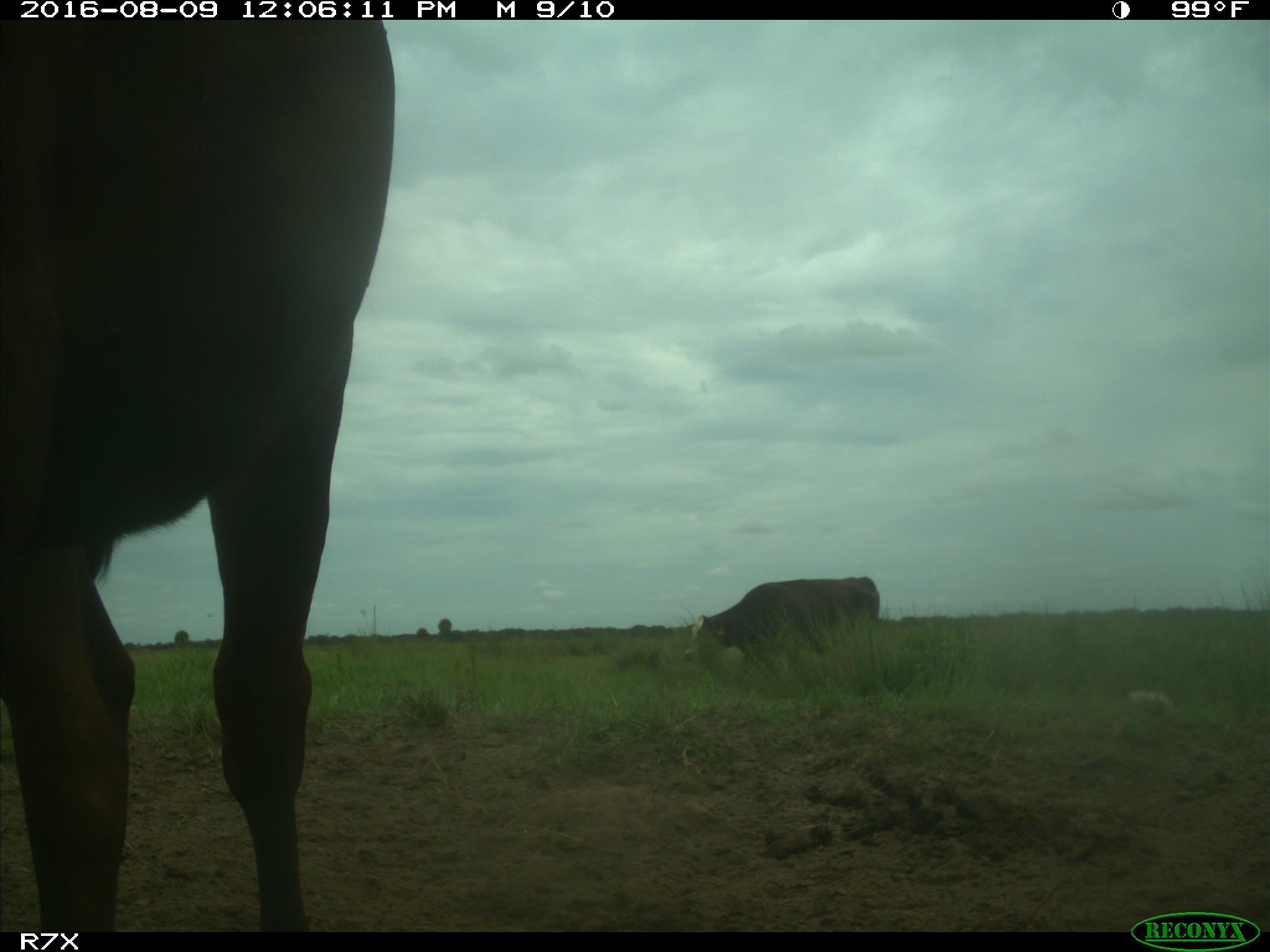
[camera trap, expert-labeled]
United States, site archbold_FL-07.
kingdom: Animalia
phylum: Chordata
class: Mammalia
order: Artiodactyla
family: Bovidae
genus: Bos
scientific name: Bos taurus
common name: domestic cow